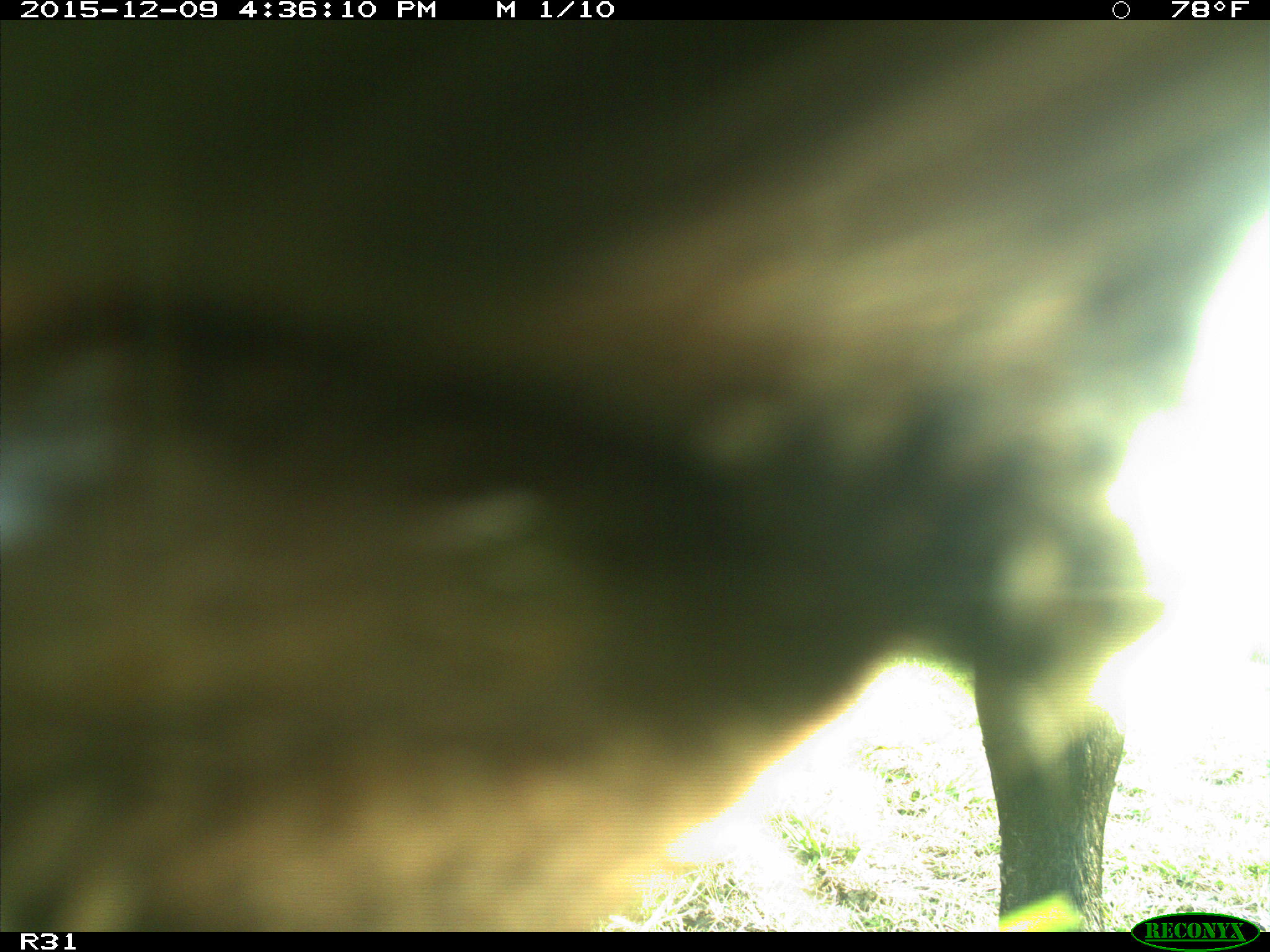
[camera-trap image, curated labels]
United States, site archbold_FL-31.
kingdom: Animalia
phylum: Chordata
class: Mammalia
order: Artiodactyla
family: Bovidae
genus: Bos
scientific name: Bos taurus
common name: domestic cow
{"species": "Bos taurus (domestic cow)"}